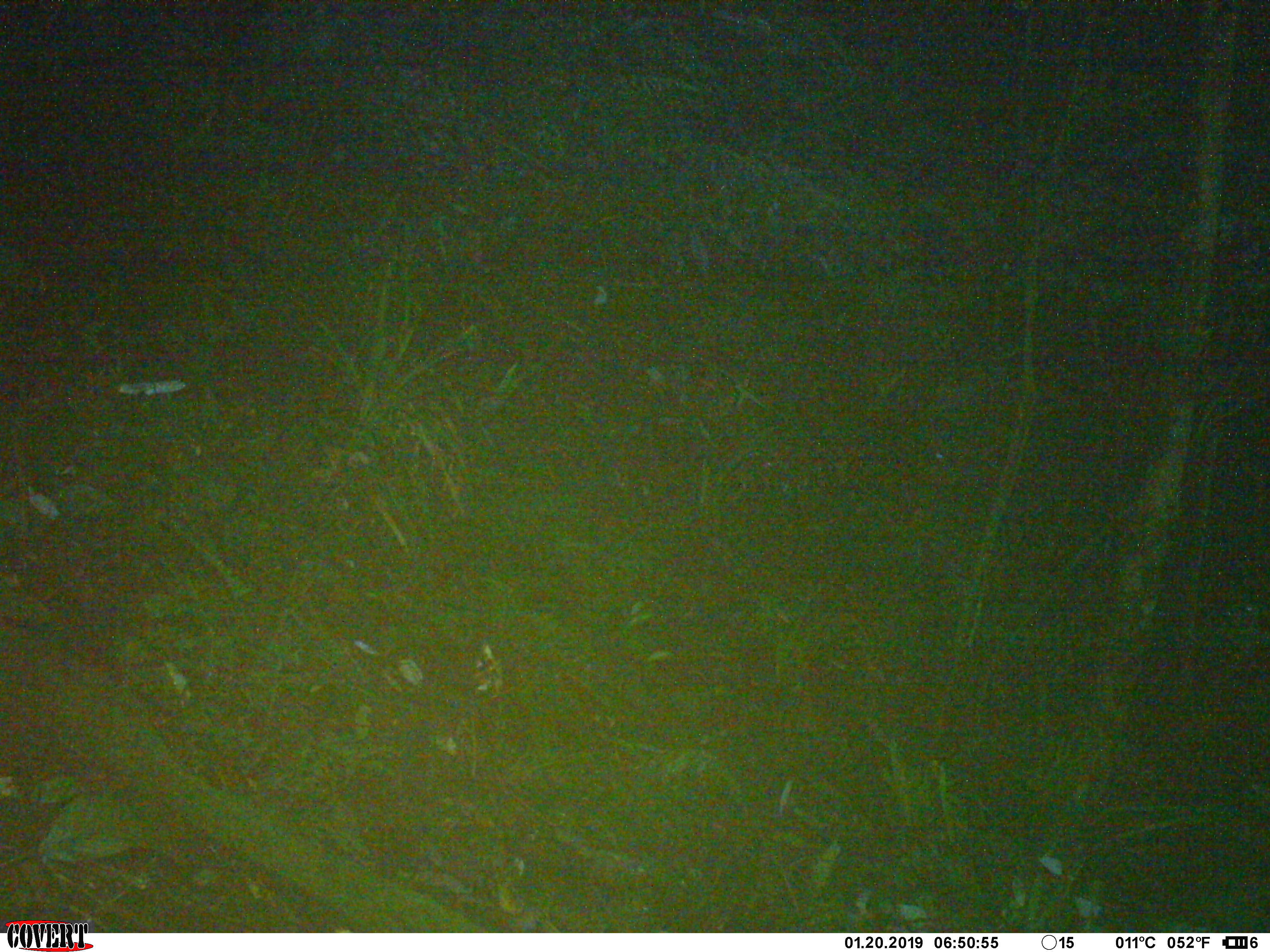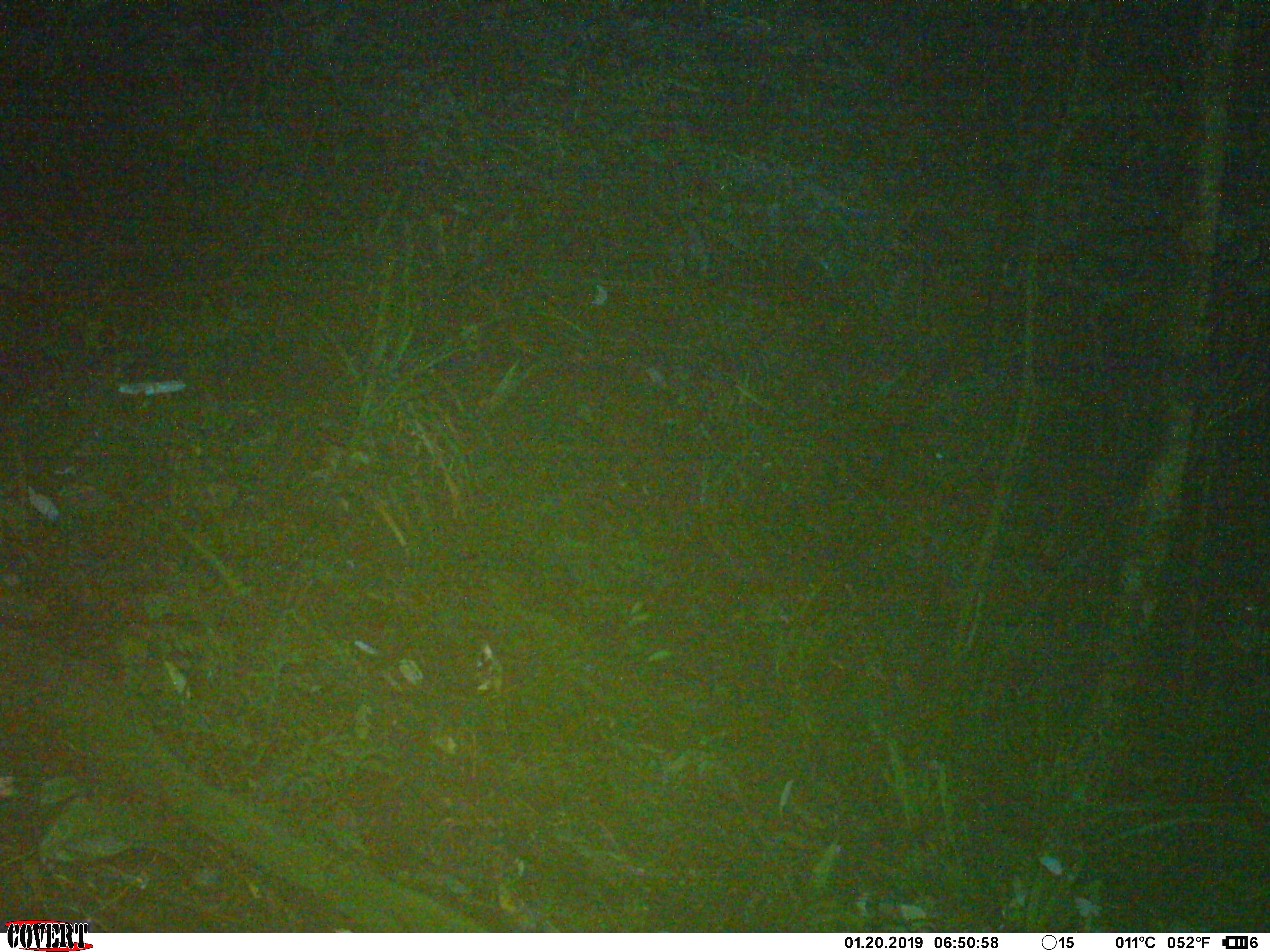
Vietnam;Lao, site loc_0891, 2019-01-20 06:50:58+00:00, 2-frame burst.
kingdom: Animalia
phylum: Chordata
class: Mammalia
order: Rodentia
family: Muridae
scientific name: Muridae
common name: old-world mice and rats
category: unidentified murid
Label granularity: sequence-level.